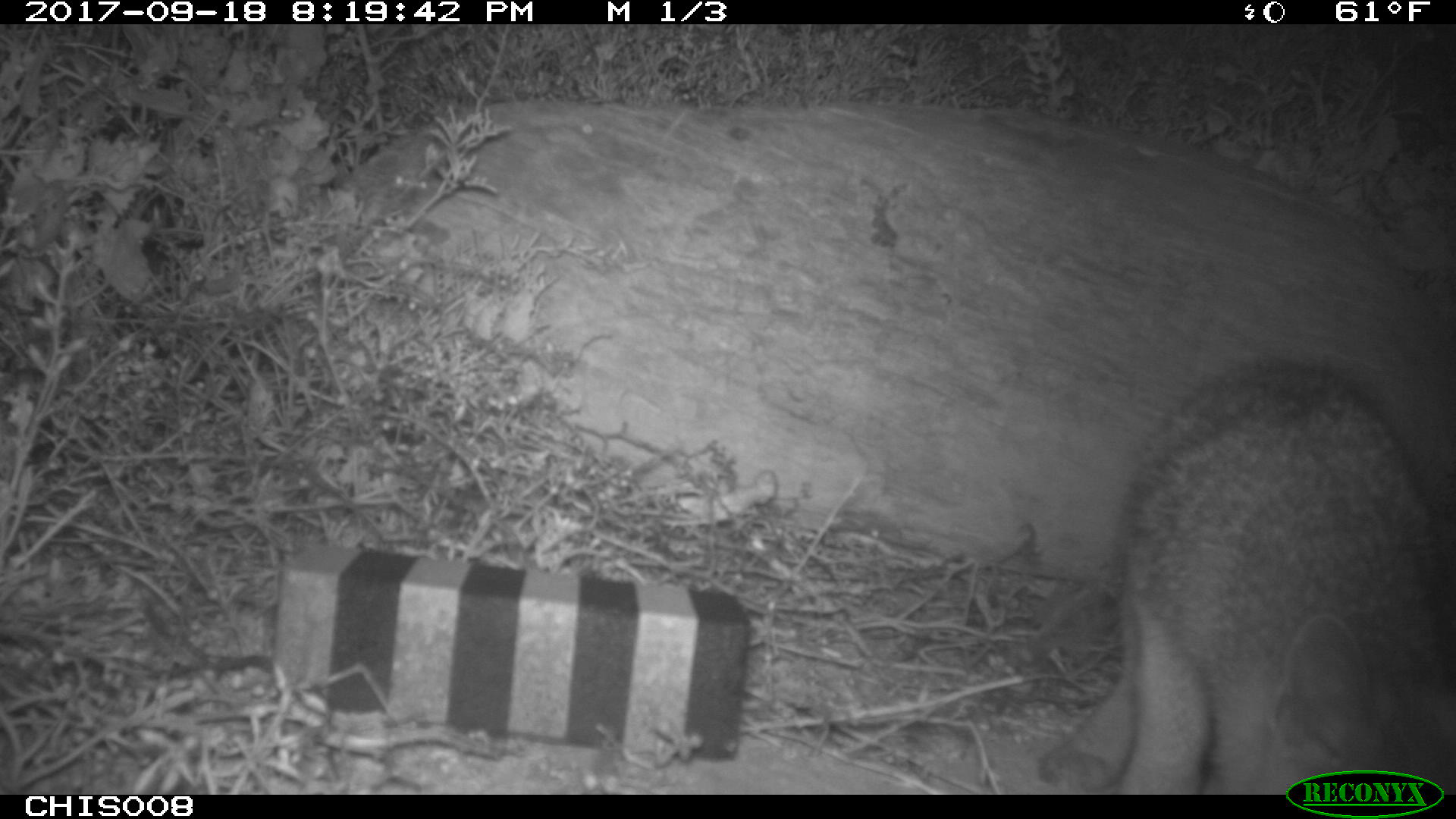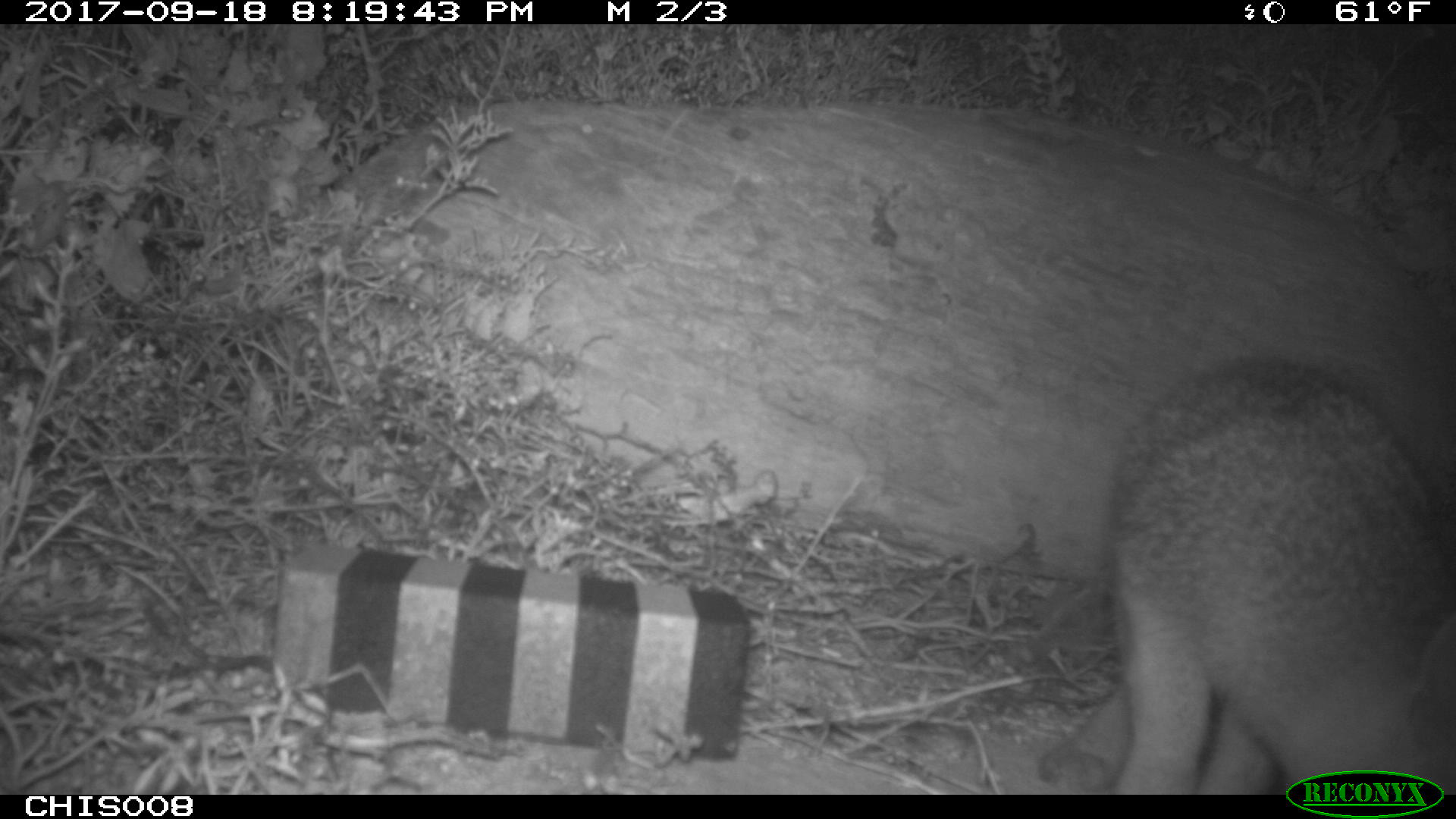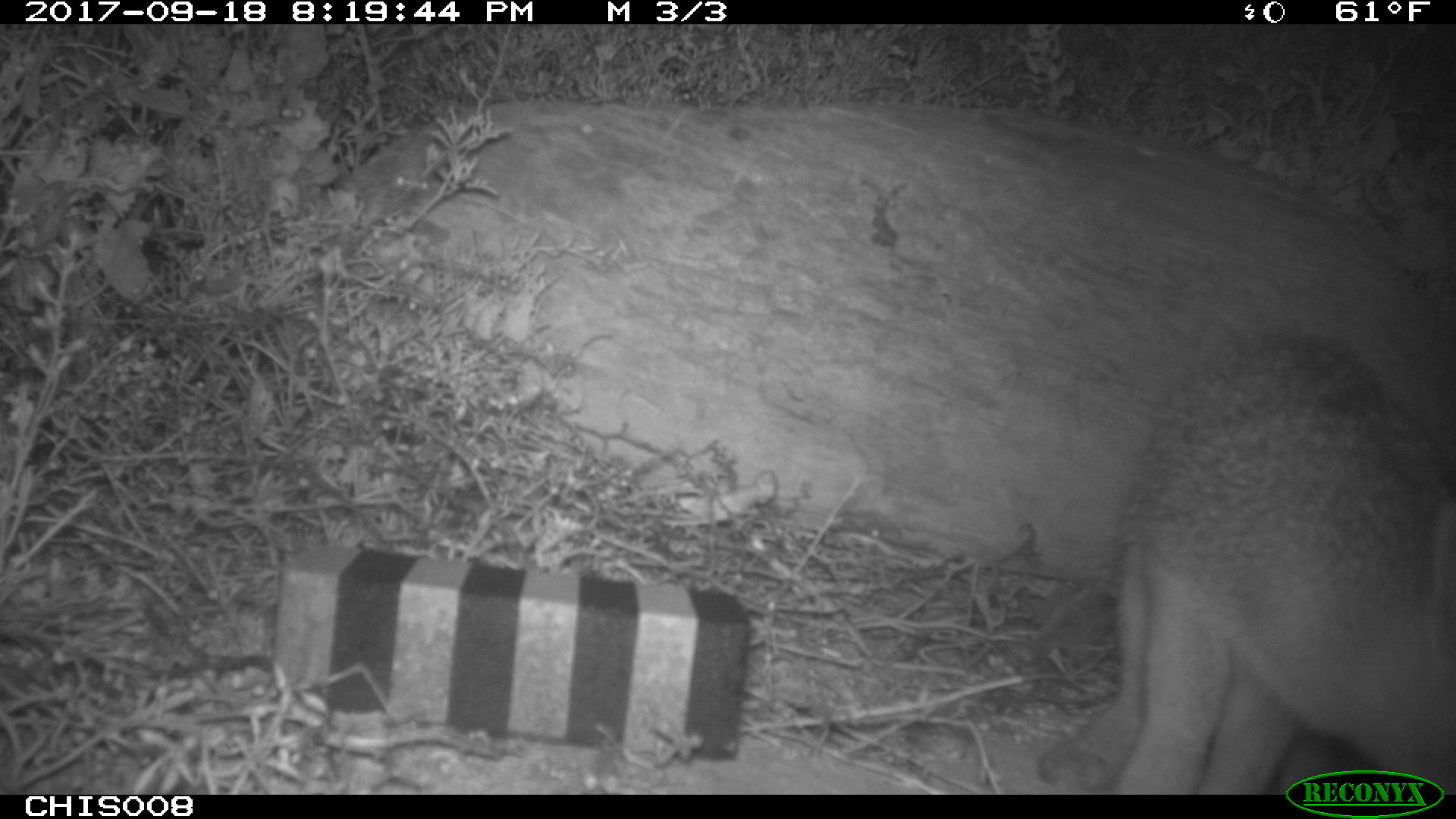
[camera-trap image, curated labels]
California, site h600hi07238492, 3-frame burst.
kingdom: Animalia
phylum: Chordata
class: Mammalia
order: Carnivora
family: Canidae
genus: Urocyon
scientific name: Urocyon littoralis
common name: island fox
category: fox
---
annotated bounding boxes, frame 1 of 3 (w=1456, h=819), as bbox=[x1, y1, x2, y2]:
fox: bbox=[1037, 350, 1455, 792]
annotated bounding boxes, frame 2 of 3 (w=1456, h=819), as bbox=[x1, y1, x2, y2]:
fox: bbox=[1034, 356, 1455, 794]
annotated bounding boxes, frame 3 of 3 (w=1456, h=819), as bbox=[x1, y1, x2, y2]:
fox: bbox=[1036, 333, 1455, 795]